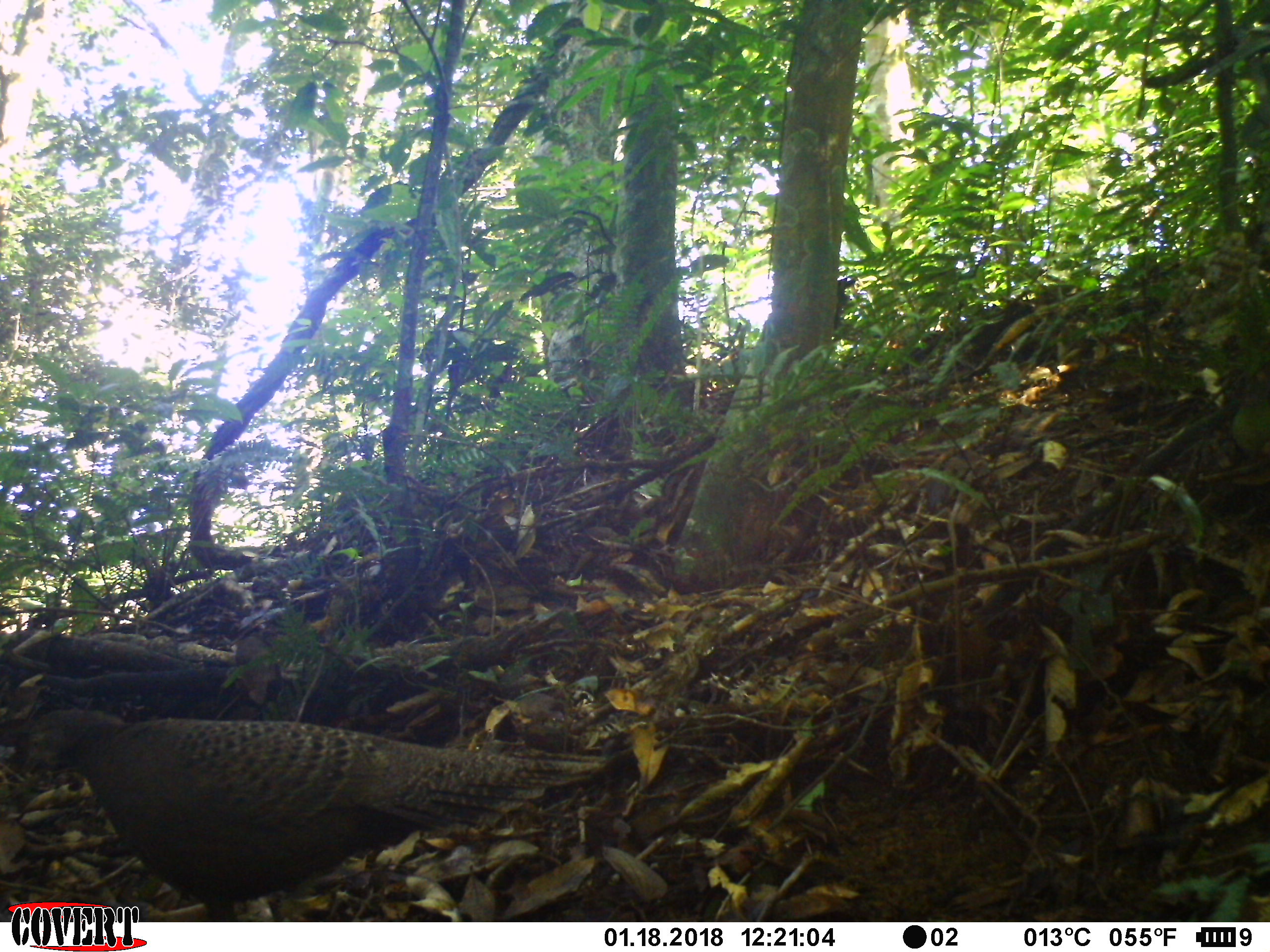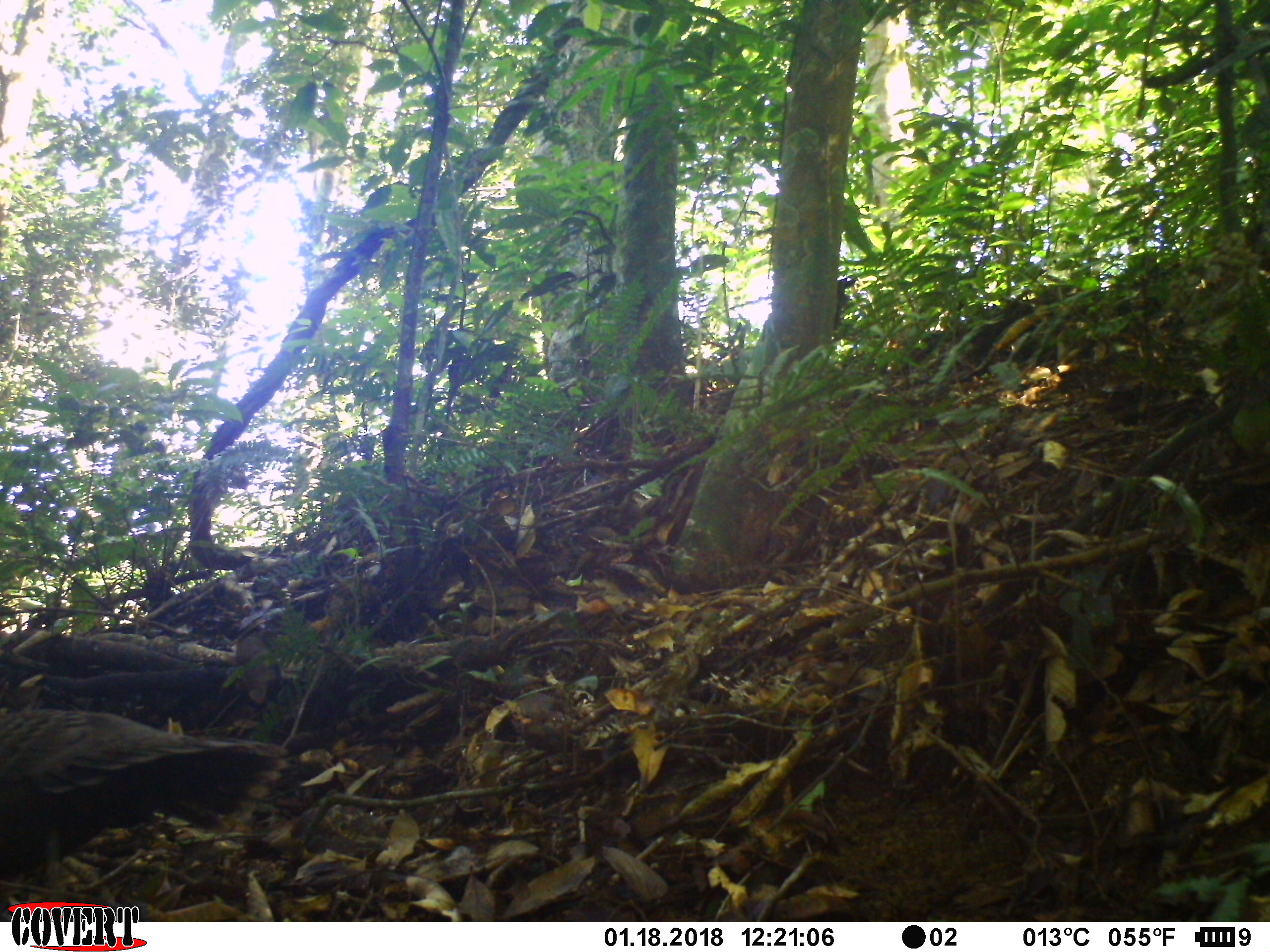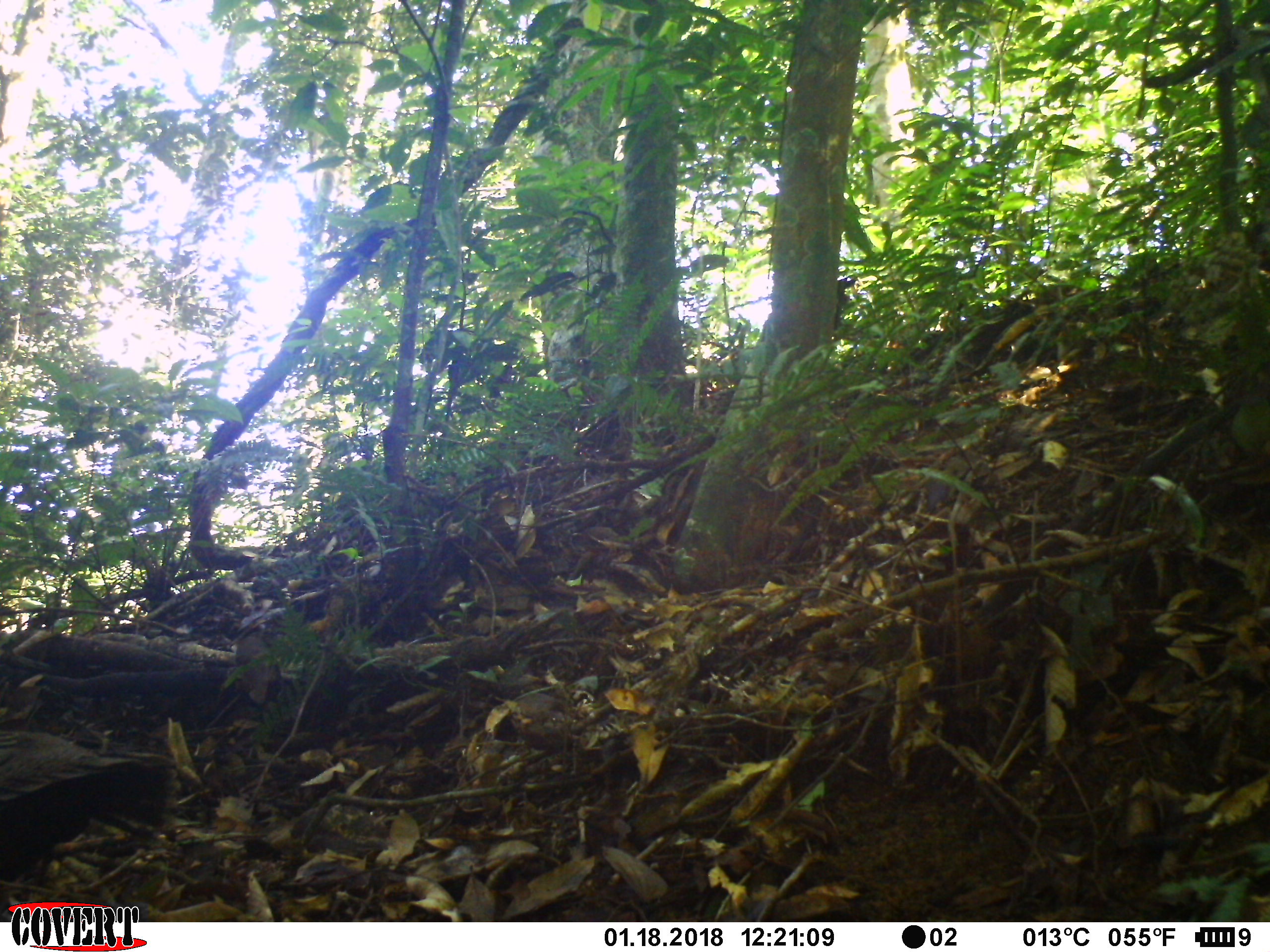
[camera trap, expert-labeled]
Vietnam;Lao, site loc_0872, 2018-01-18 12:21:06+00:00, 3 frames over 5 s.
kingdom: Animalia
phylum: Chordata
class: Aves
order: Galliformes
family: Phasianidae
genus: Polyplectron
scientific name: Polyplectron bicalcaratum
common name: gray peacock-pheasant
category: grey peacock pheasant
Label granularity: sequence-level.